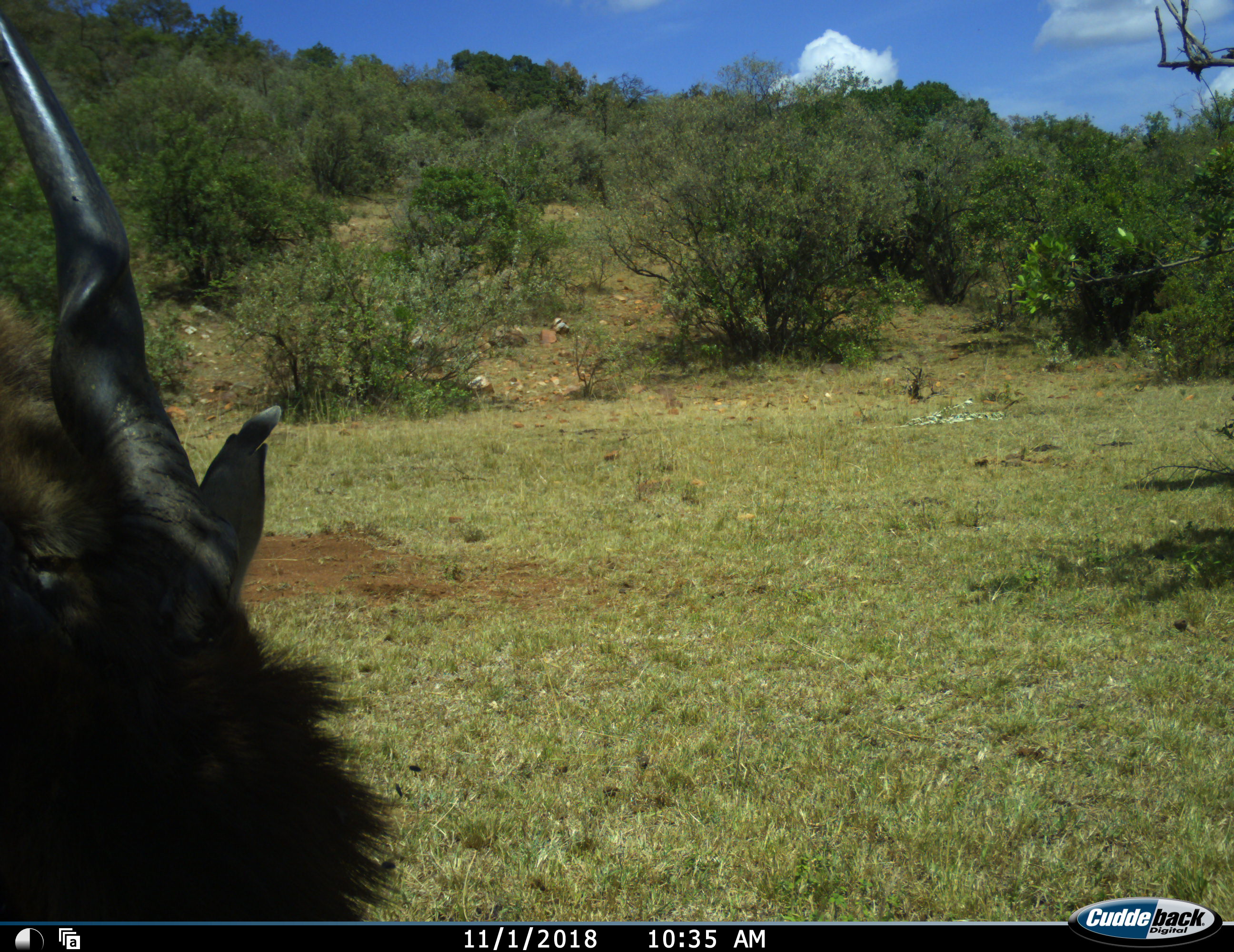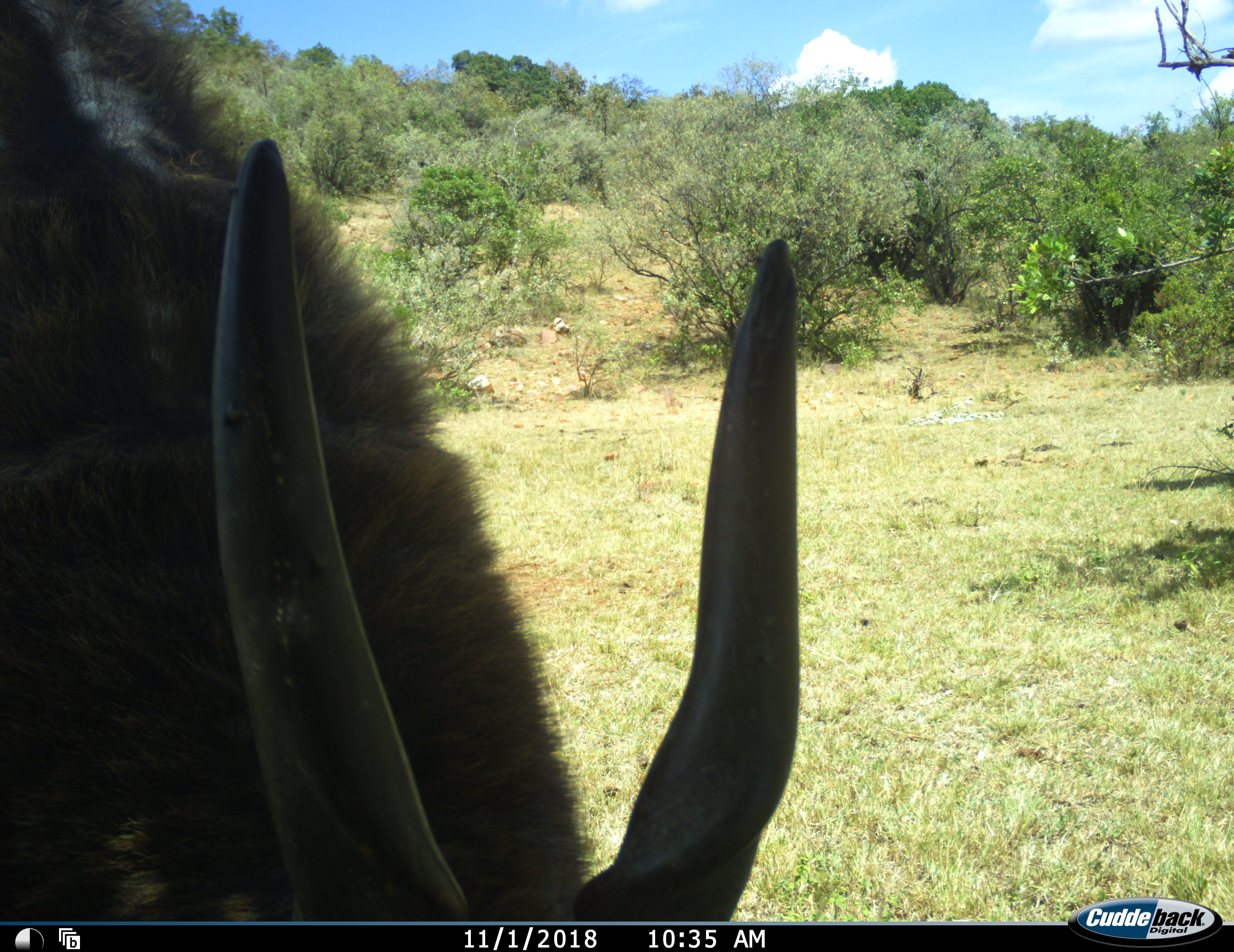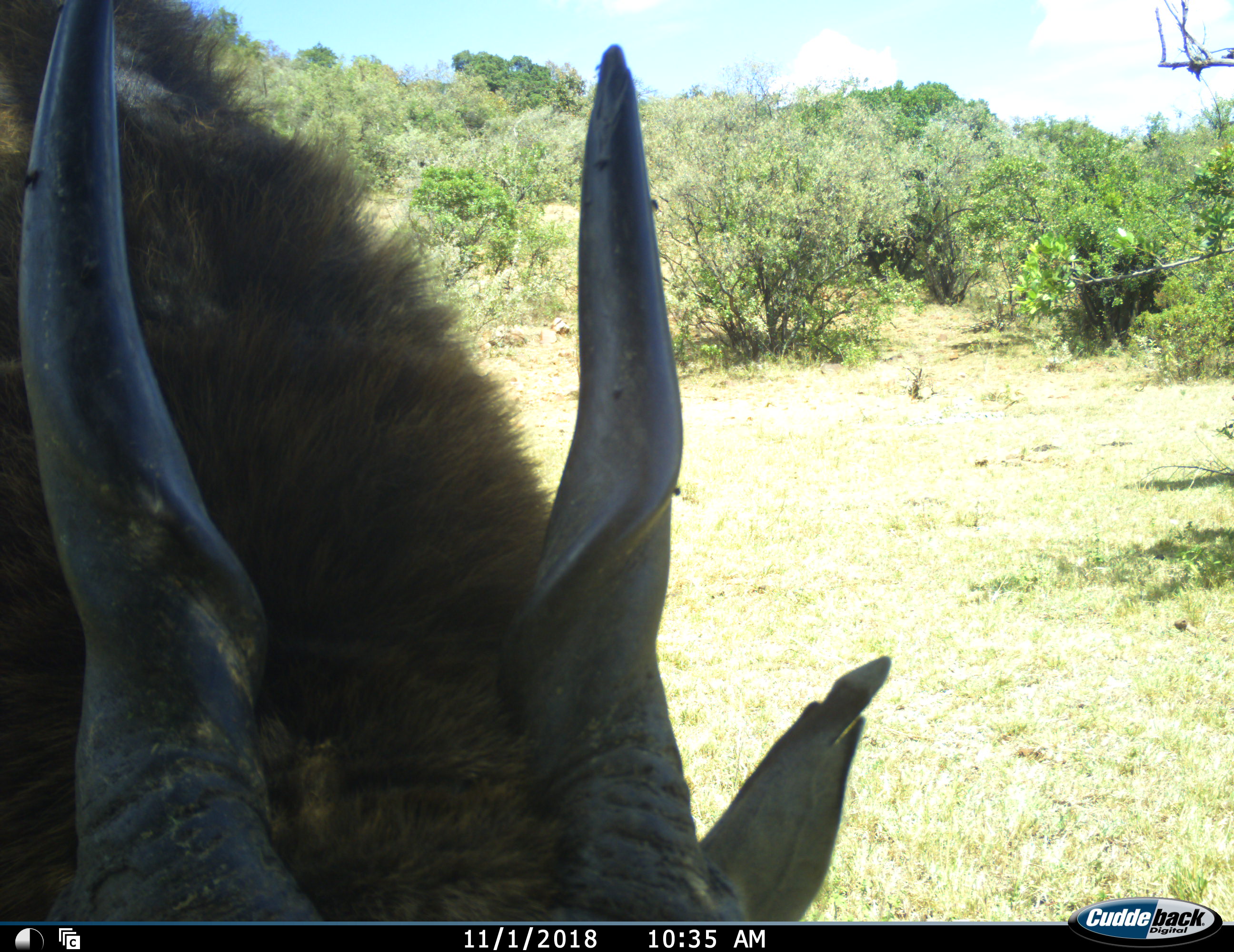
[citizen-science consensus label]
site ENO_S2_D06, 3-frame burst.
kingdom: Animalia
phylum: Chordata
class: Mammalia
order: Artiodactyla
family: Bovidae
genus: Tragelaphus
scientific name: Tragelaphus oryx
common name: eland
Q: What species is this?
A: Eland (Tragelaphus oryx).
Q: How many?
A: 1.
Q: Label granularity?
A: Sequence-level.